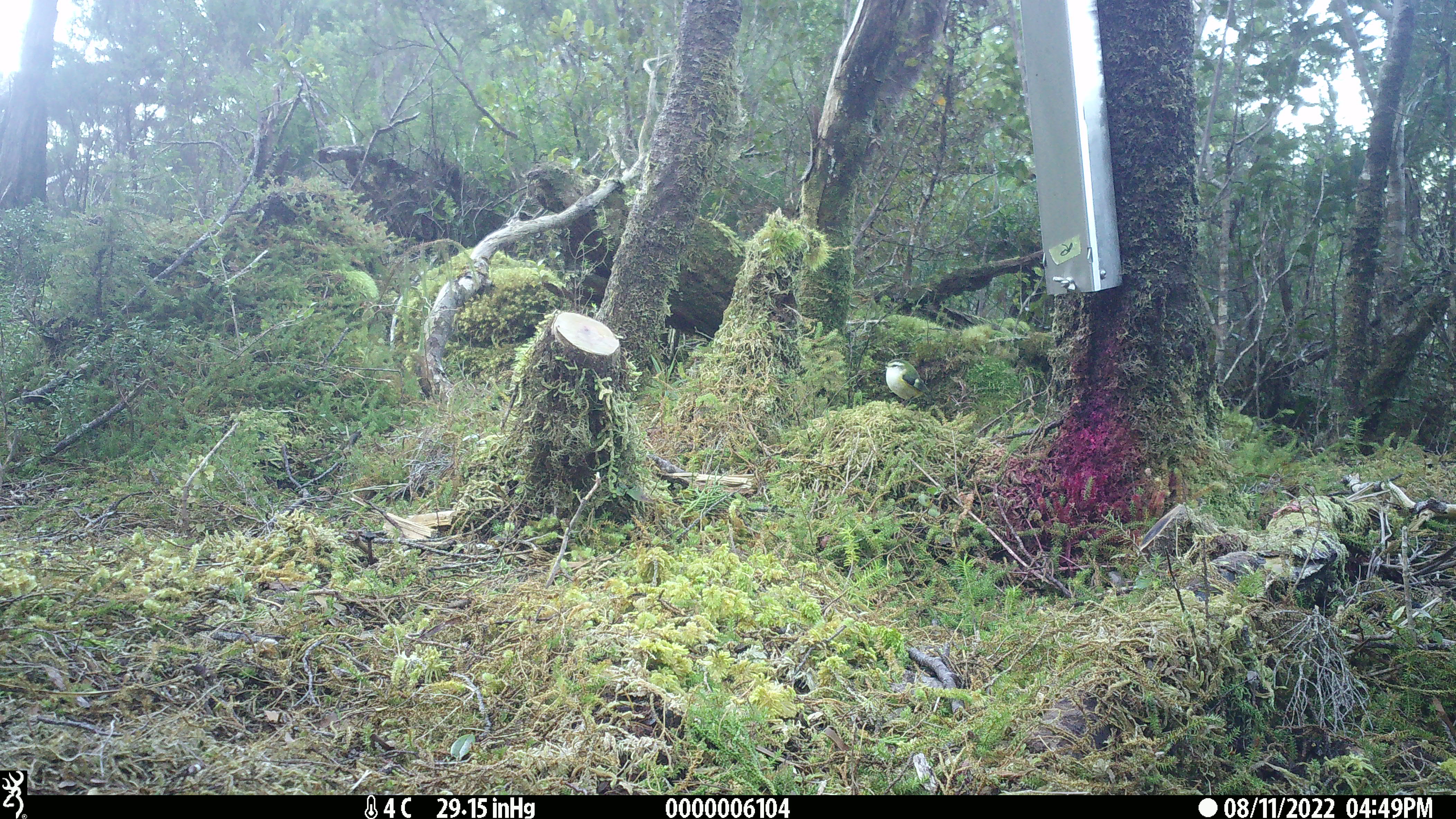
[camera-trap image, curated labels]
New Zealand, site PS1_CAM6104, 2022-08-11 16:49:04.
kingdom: Animalia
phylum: Chordata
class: Aves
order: Passeriformes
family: Acanthisittidae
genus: Acanthisitta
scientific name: Acanthisitta chloris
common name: rifleman